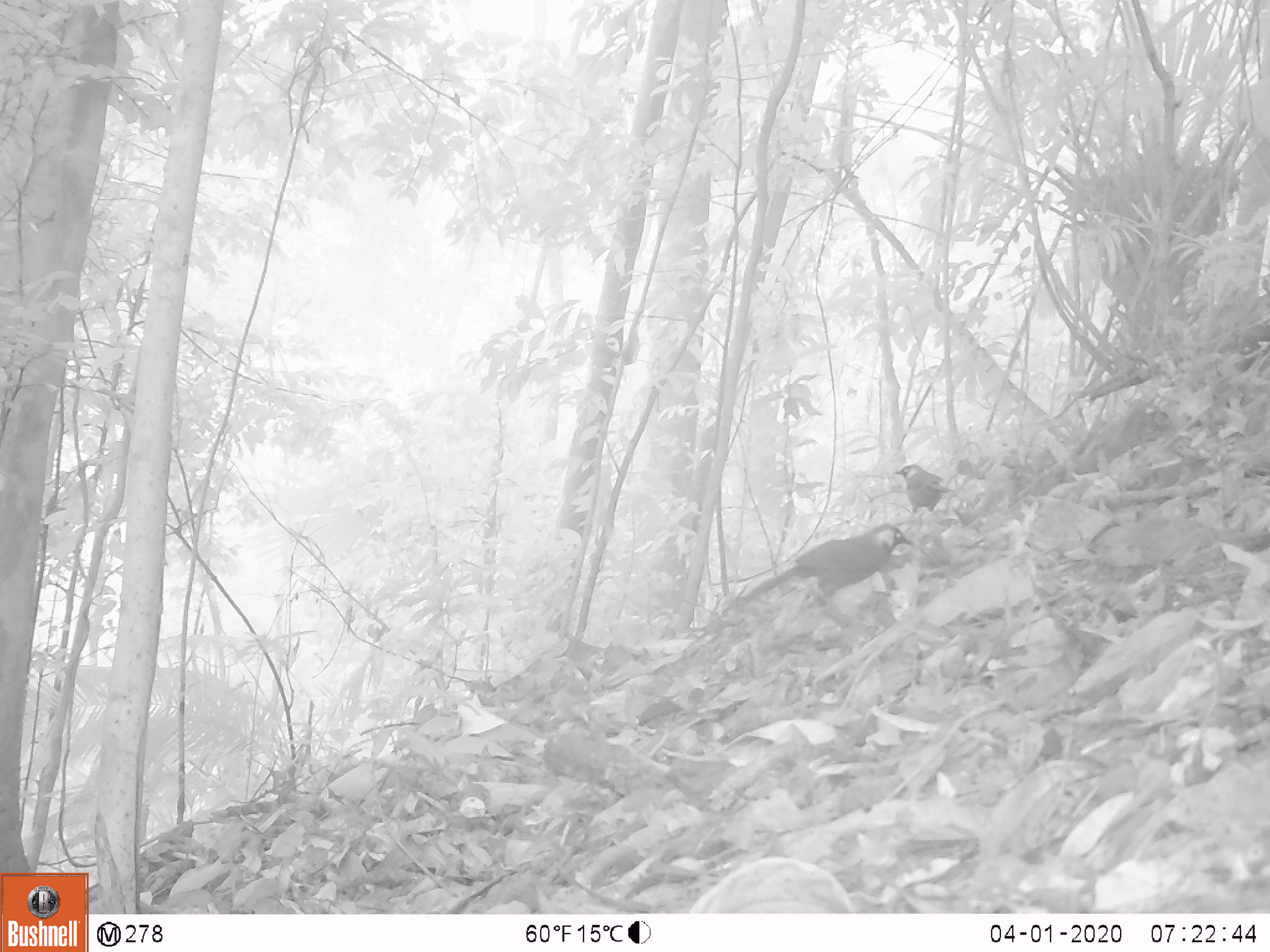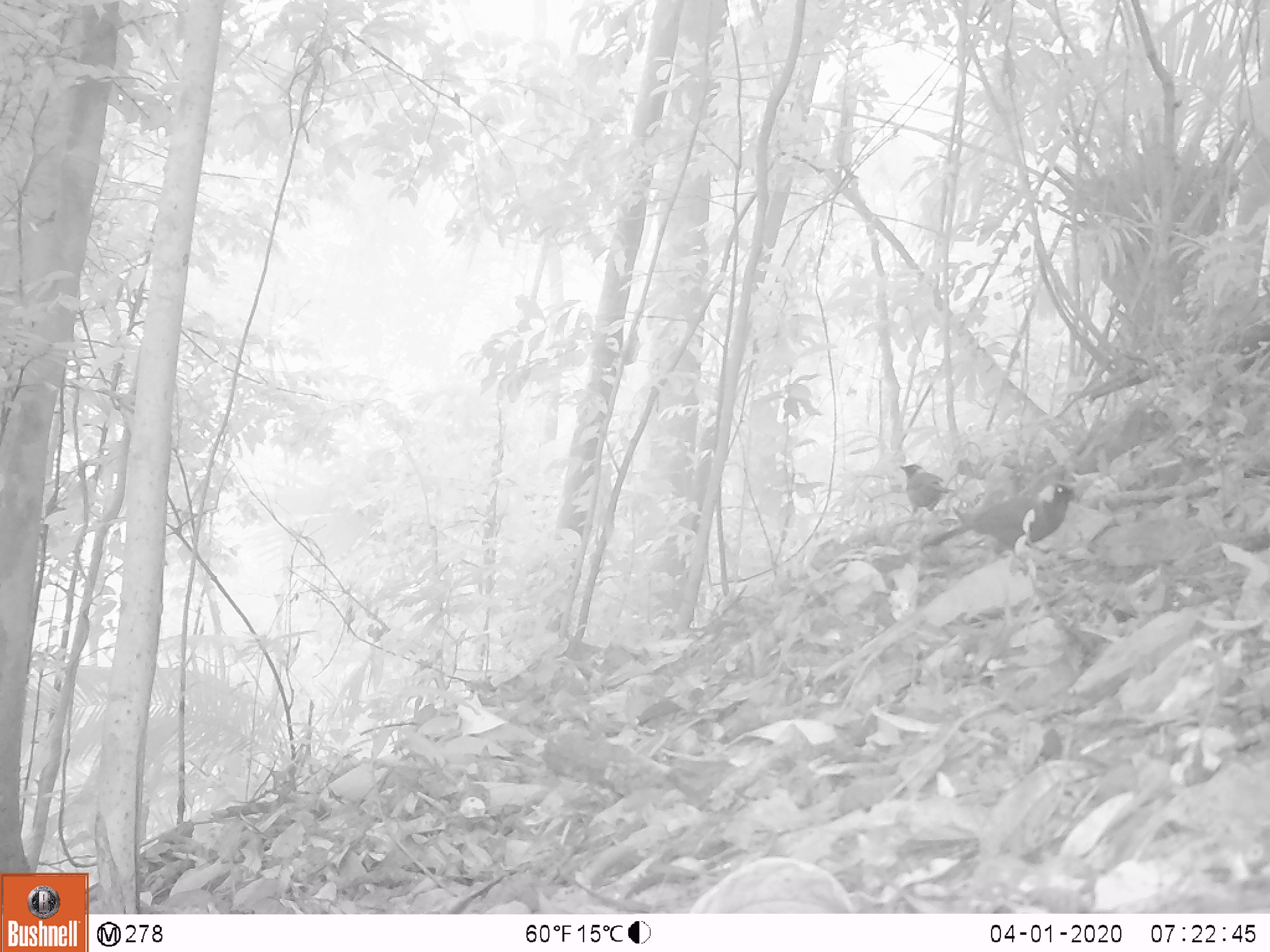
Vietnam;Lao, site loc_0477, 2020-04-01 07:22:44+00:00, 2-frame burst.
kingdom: Animalia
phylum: Chordata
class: Aves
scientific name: Aves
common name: bird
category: unidentified bird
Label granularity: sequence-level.